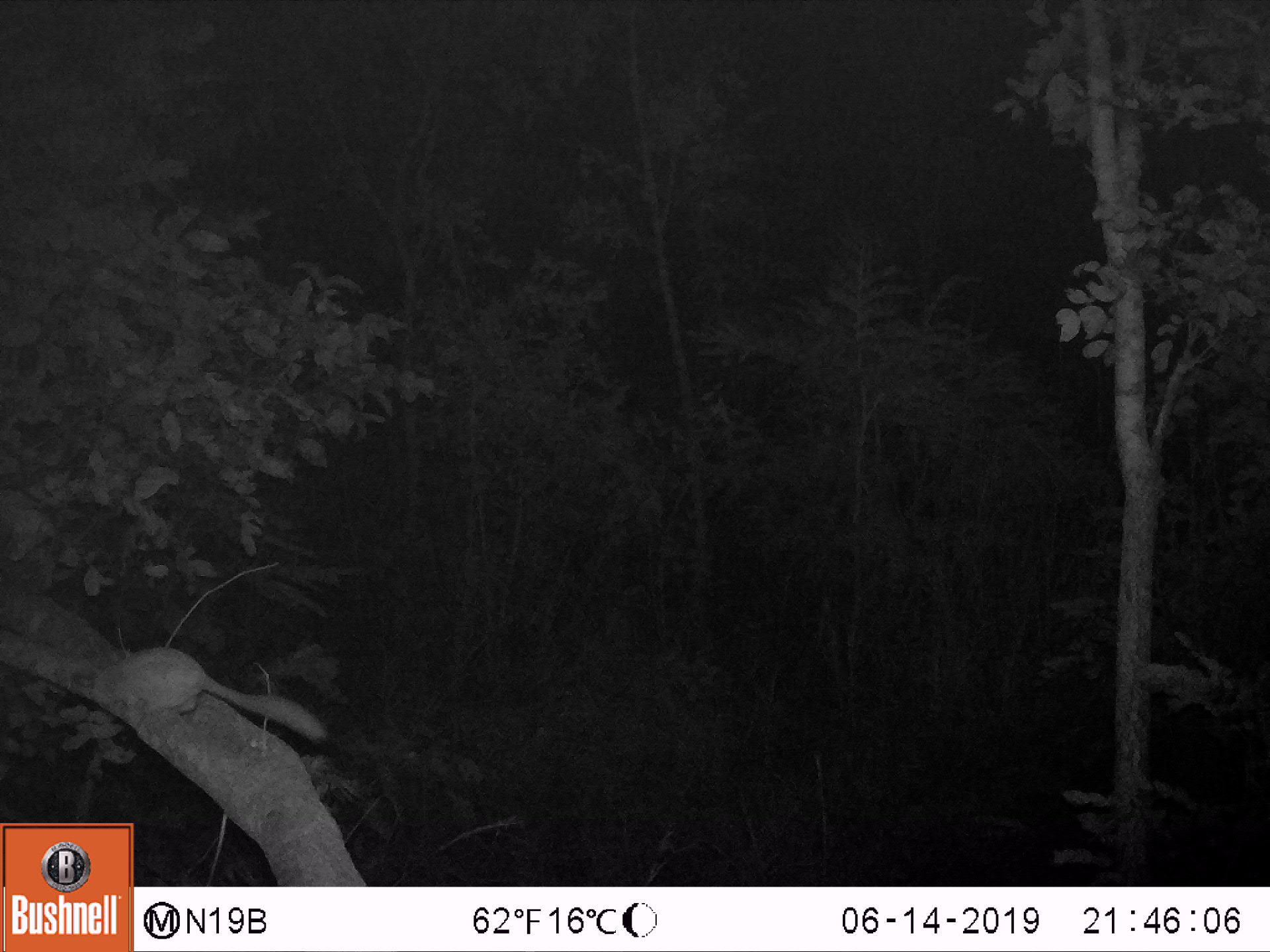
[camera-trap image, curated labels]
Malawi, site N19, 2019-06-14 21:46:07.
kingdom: Animalia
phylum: Chordata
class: Mammalia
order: Primates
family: Galagidae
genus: Galago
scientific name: Galago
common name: lesser bushbabies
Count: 1.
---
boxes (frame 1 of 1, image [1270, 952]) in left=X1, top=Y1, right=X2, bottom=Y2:
galago: left=71, top=636, right=341, bottom=754